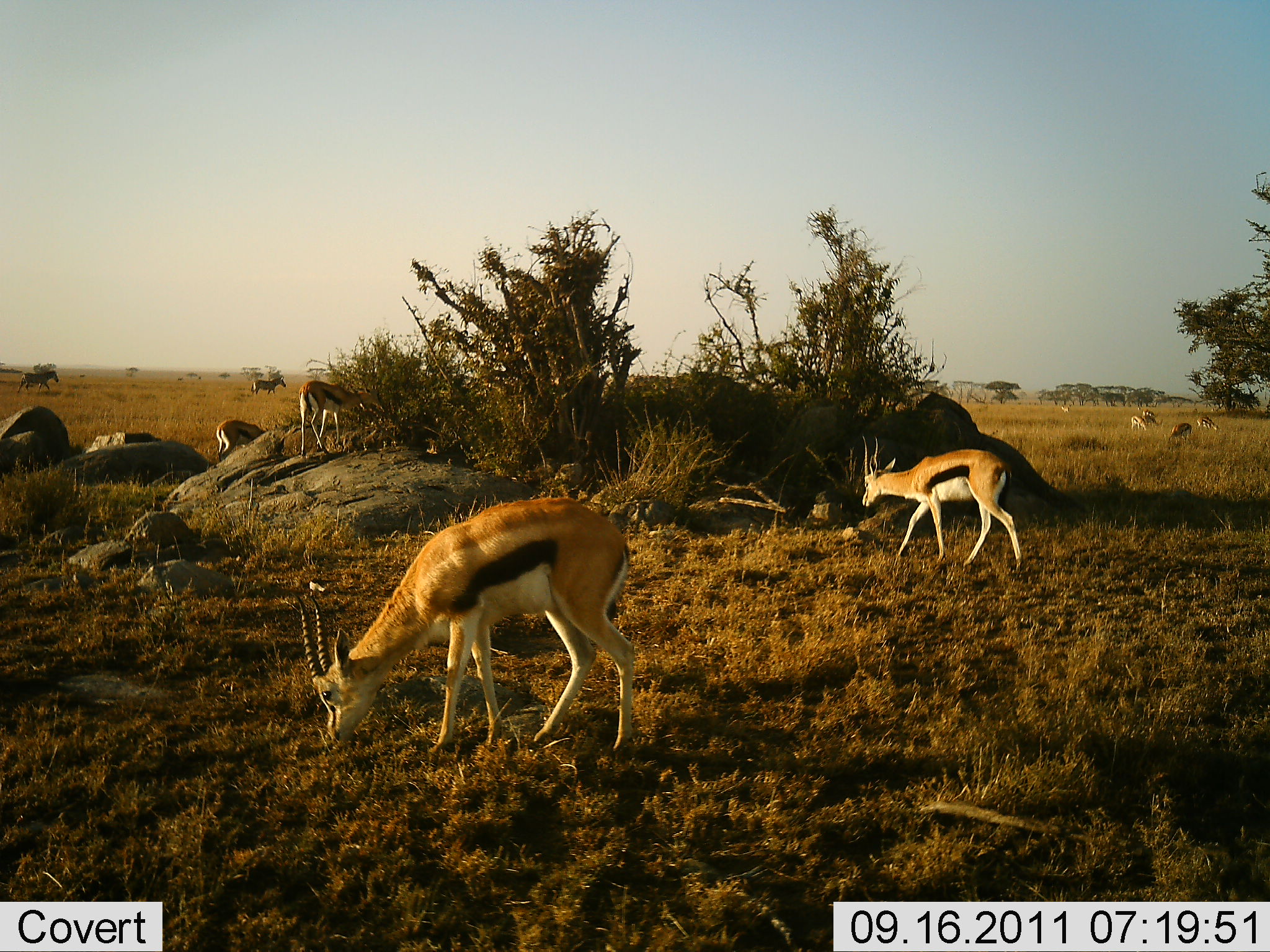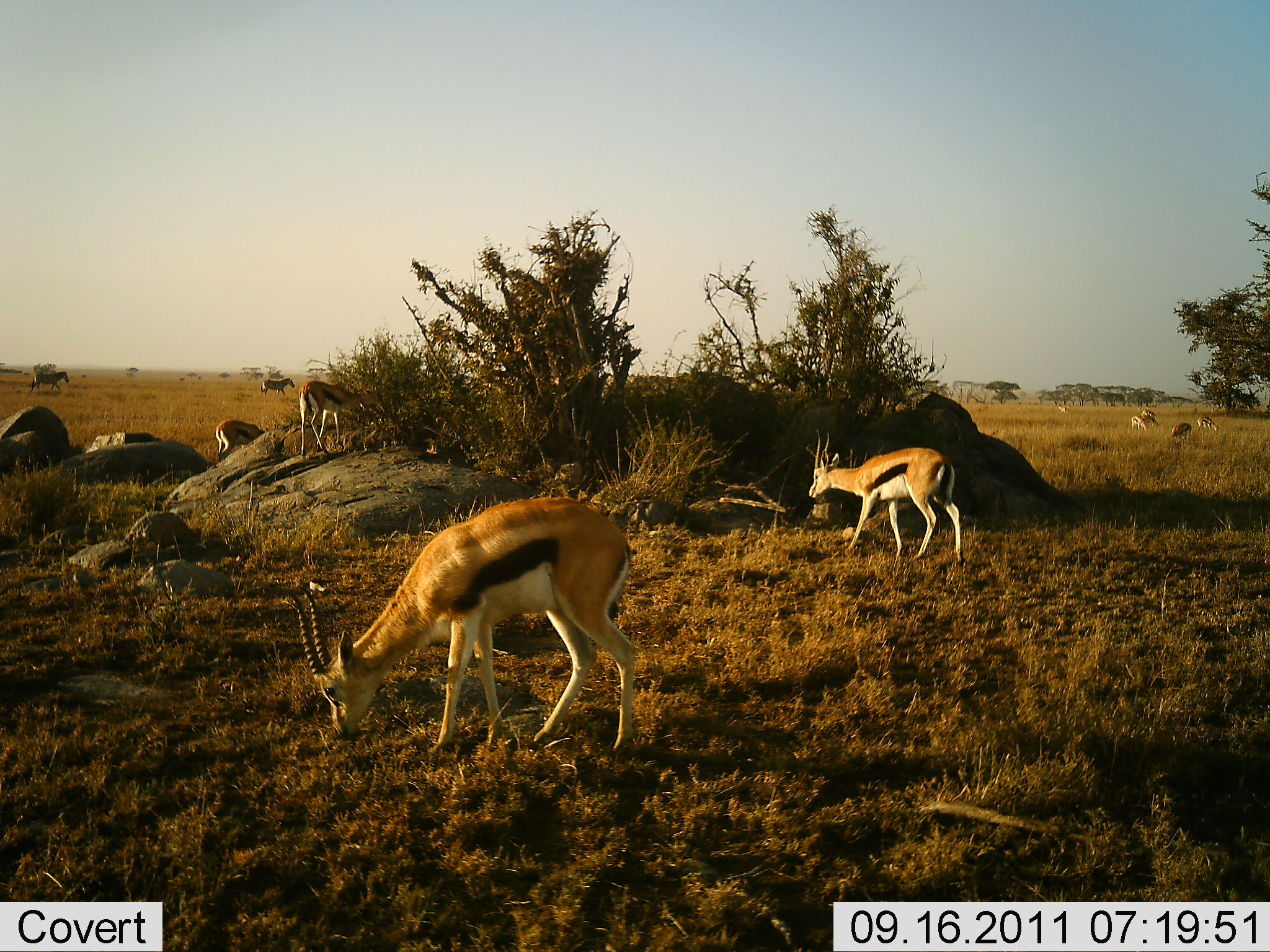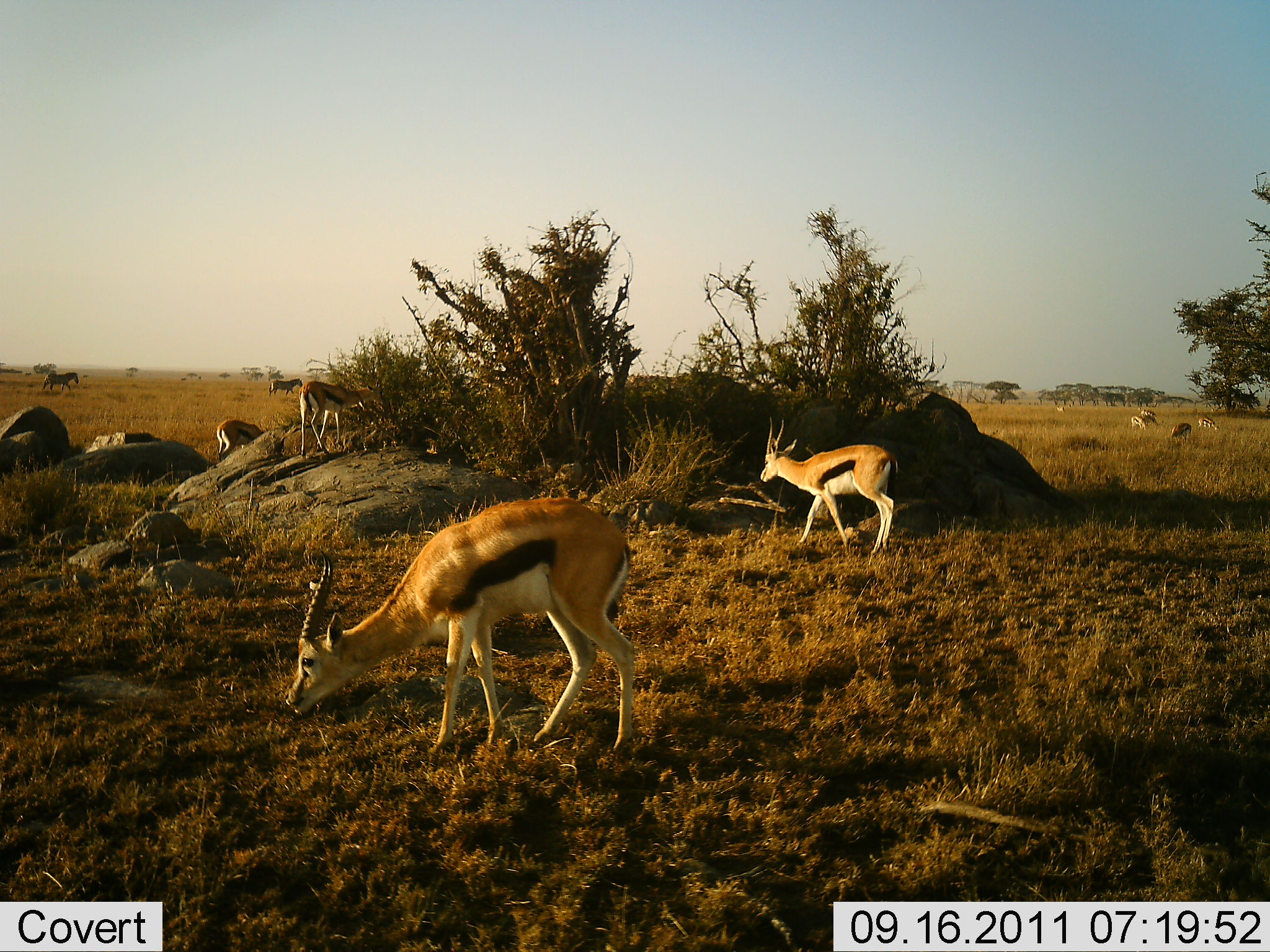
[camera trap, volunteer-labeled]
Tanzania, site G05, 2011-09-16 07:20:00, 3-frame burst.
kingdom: Animalia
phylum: Chordata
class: Mammalia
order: Artiodactyla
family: Bovidae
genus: Eudorcas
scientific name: Eudorcas thomsonii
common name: thomson's gazelle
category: gazellethomsons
Gazellethomsons (thomson's gazelle) (Eudorcas thomsonii), count 9. Behavior (volunteer vote fractions): standing 20%, resting 0%, moving 40%, interacting 0%. Young present (vote fraction): 0%. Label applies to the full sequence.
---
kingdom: Animalia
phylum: Chordata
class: Mammalia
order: Perissodactyla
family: Equidae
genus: Equus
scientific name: Equus quagga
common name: plains zebra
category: zebra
Zebra (plains zebra) (Equus quagga), count 2. Behavior (volunteer vote fractions): standing 0%, resting 0%, moving 100%, interacting 0%. Young present (vote fraction): 0%. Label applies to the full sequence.